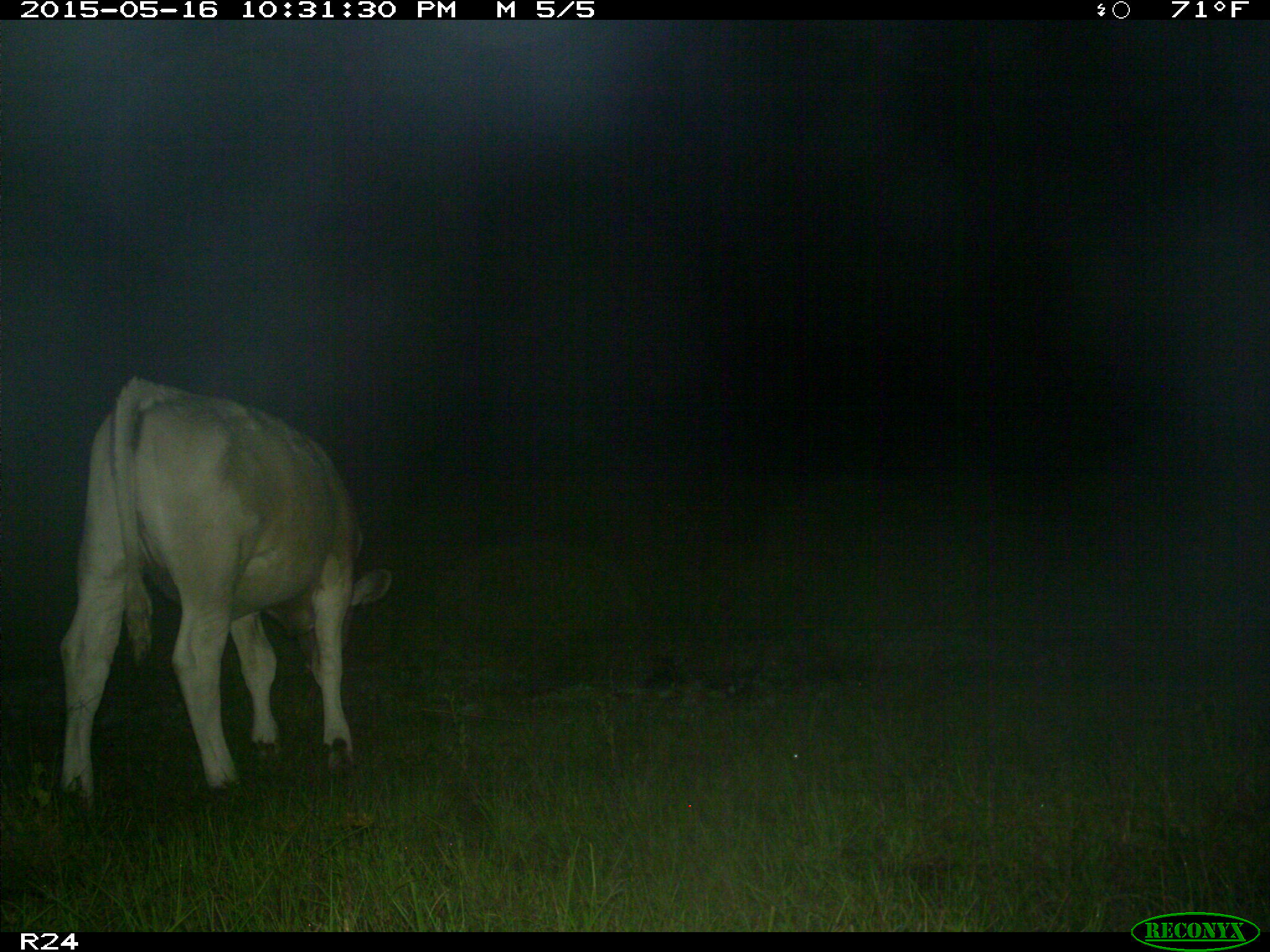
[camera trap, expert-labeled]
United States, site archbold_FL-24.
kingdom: Animalia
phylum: Chordata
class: Mammalia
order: Artiodactyla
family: Bovidae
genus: Bos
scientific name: Bos taurus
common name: domestic cow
Bos taurus (domestic cow).